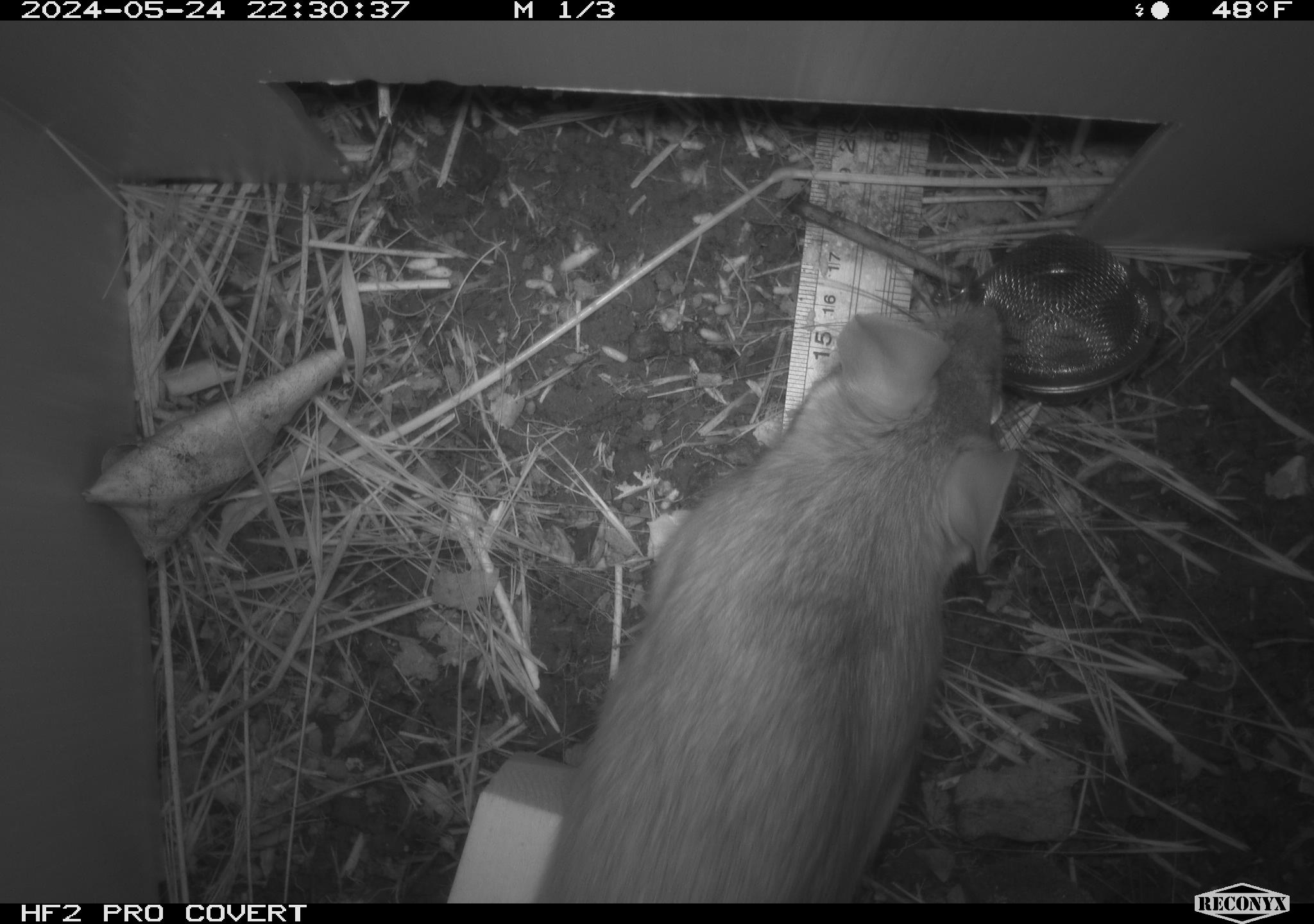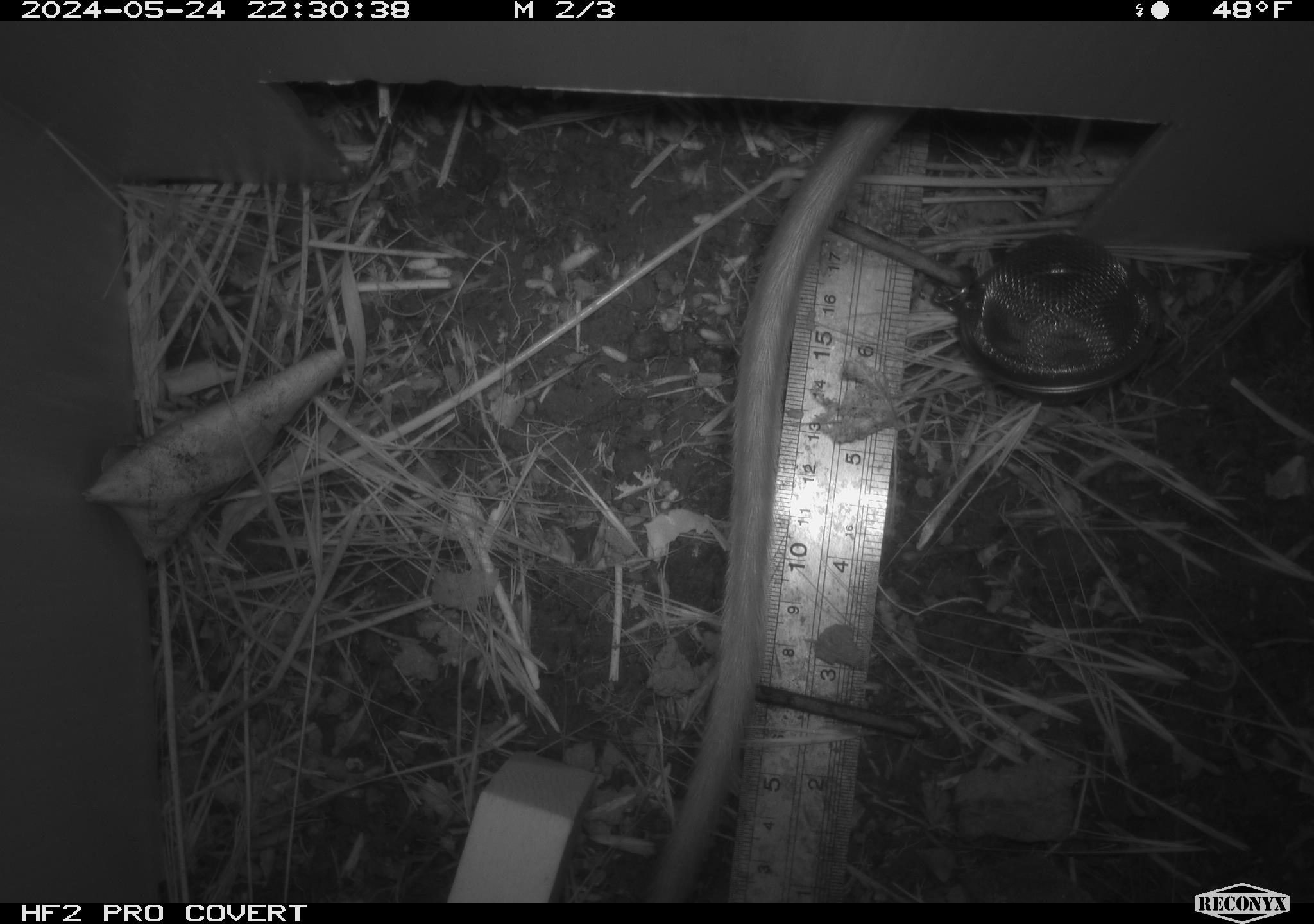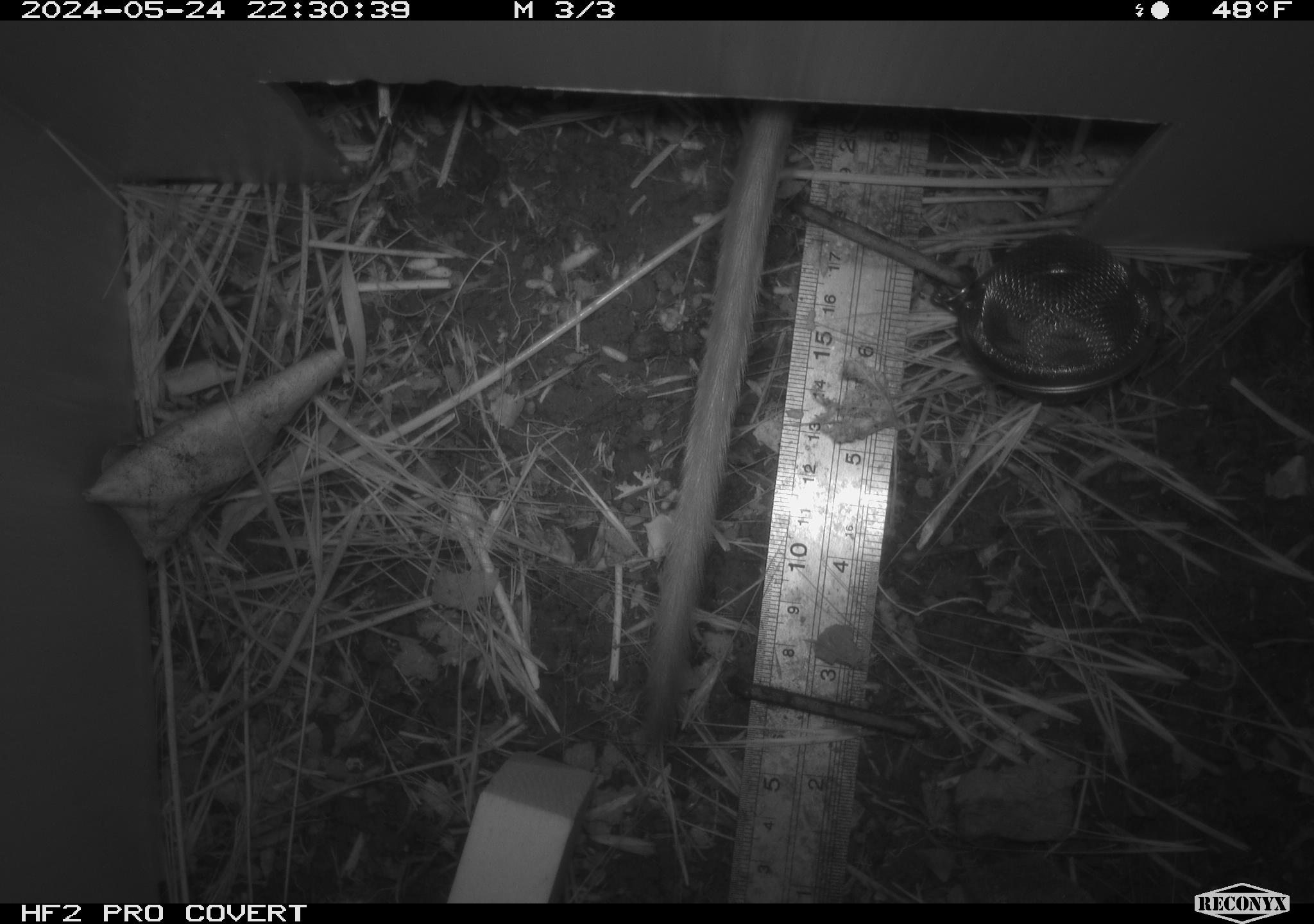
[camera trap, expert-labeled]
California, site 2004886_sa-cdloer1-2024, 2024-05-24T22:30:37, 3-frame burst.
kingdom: Animalia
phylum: Chordata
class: Mammalia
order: Rodentia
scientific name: Rodentia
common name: woodrat or rat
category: woodrat or rat species